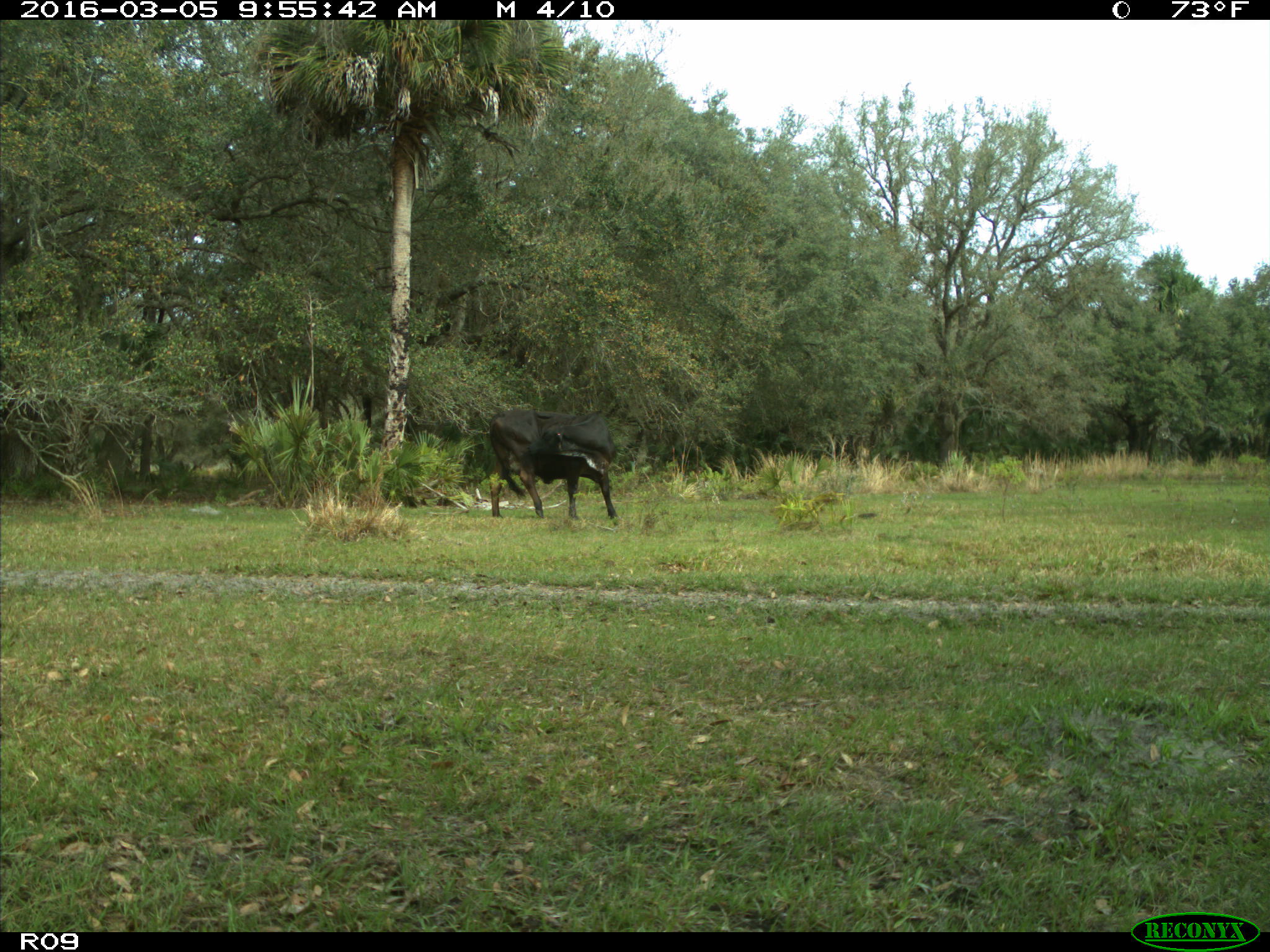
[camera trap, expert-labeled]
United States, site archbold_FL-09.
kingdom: Animalia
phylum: Chordata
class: Mammalia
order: Artiodactyla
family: Bovidae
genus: Bos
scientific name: Bos taurus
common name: domestic cow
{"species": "Bos taurus (domestic cow)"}